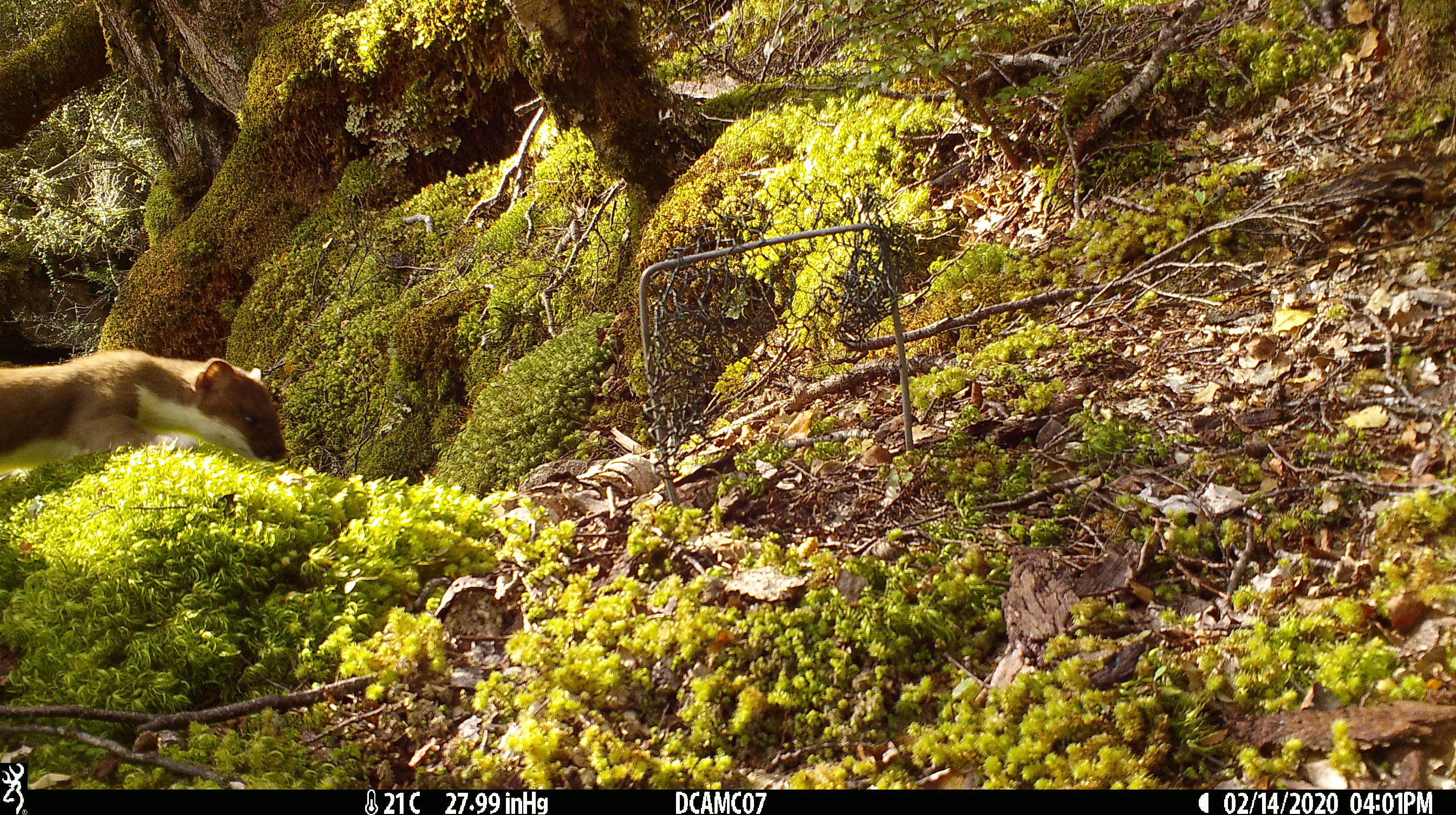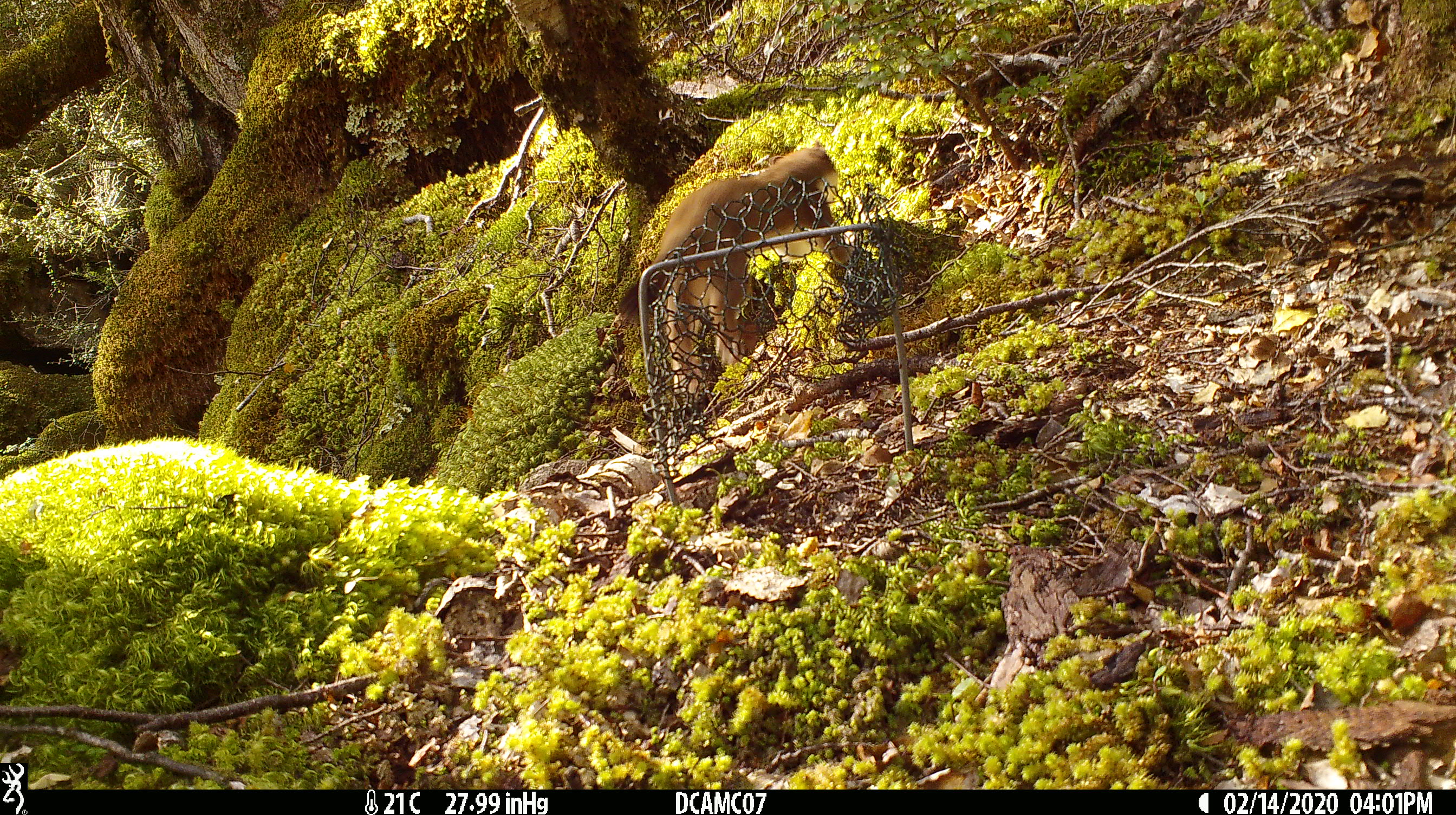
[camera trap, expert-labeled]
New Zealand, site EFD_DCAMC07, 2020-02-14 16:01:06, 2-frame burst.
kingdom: Animalia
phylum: Chordata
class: Mammalia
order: Carnivora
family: Mustelidae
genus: Mustela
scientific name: Mustela erminea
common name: stoat